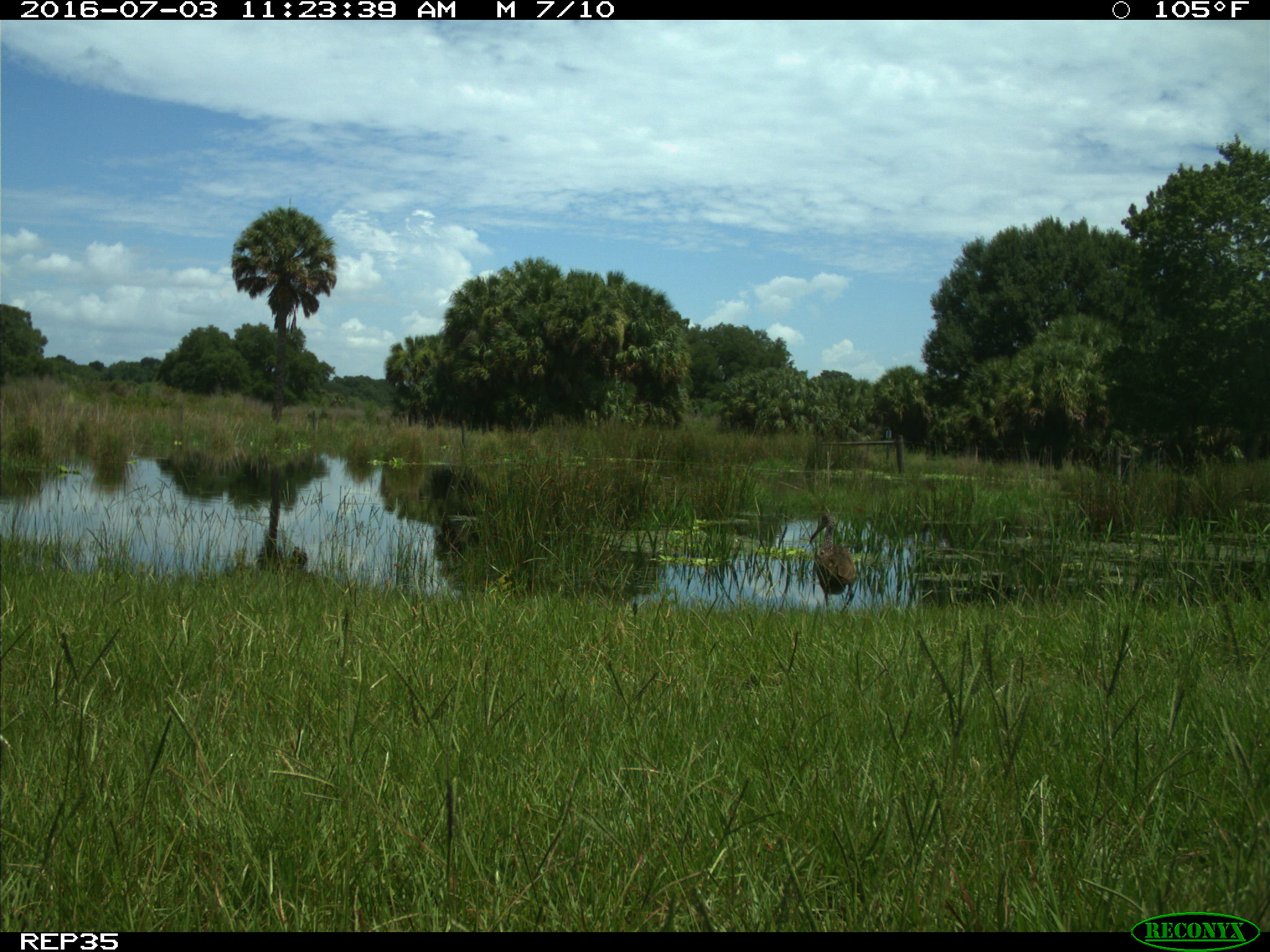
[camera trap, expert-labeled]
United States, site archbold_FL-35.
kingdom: Animalia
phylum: Chordata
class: Aves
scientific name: Aves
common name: birds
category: unidentified bird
Unidentified bird (birds) (Aves).